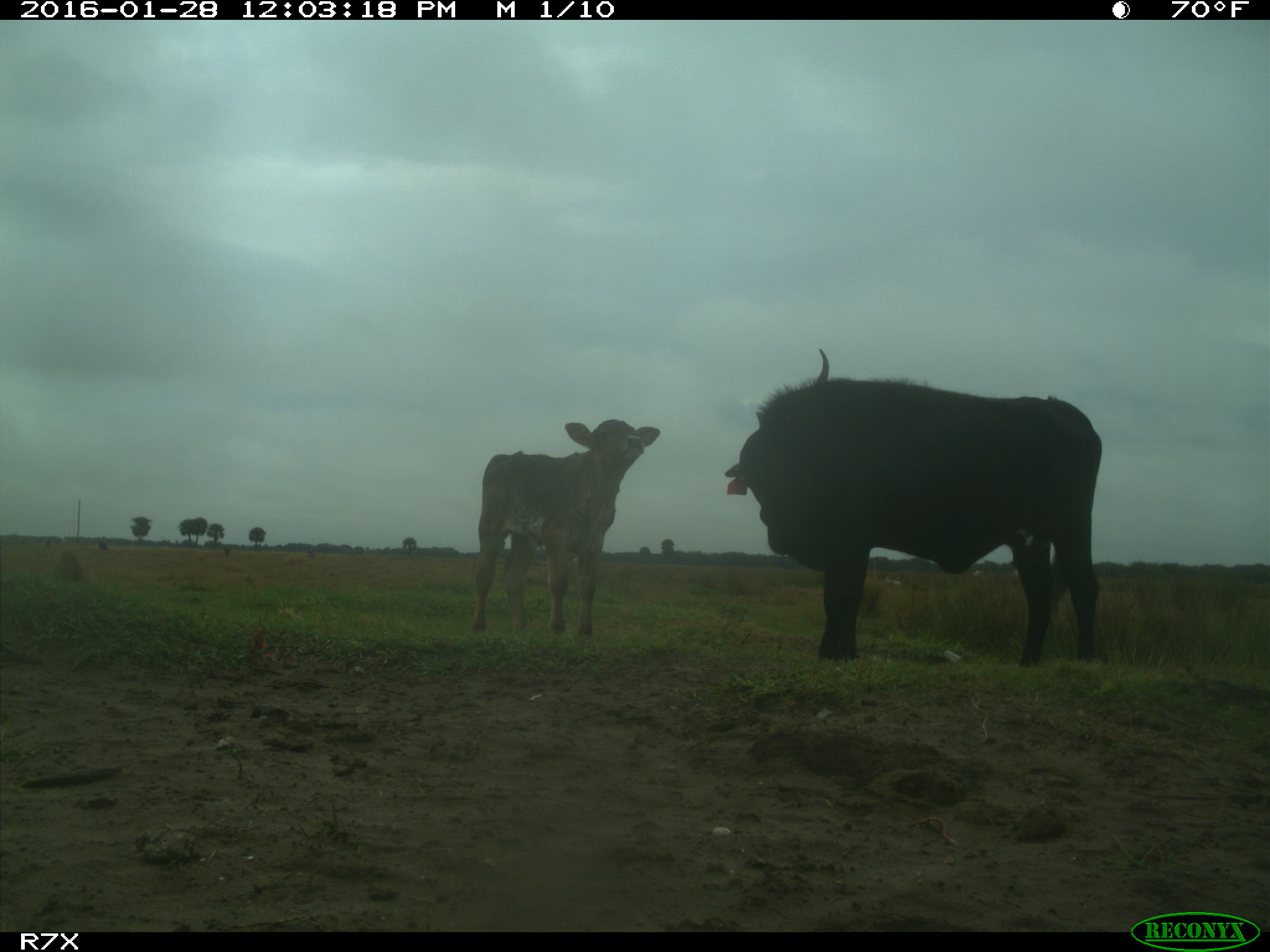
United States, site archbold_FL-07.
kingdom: Animalia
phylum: Chordata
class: Mammalia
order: Artiodactyla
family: Bovidae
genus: Bos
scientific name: Bos taurus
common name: domestic cow